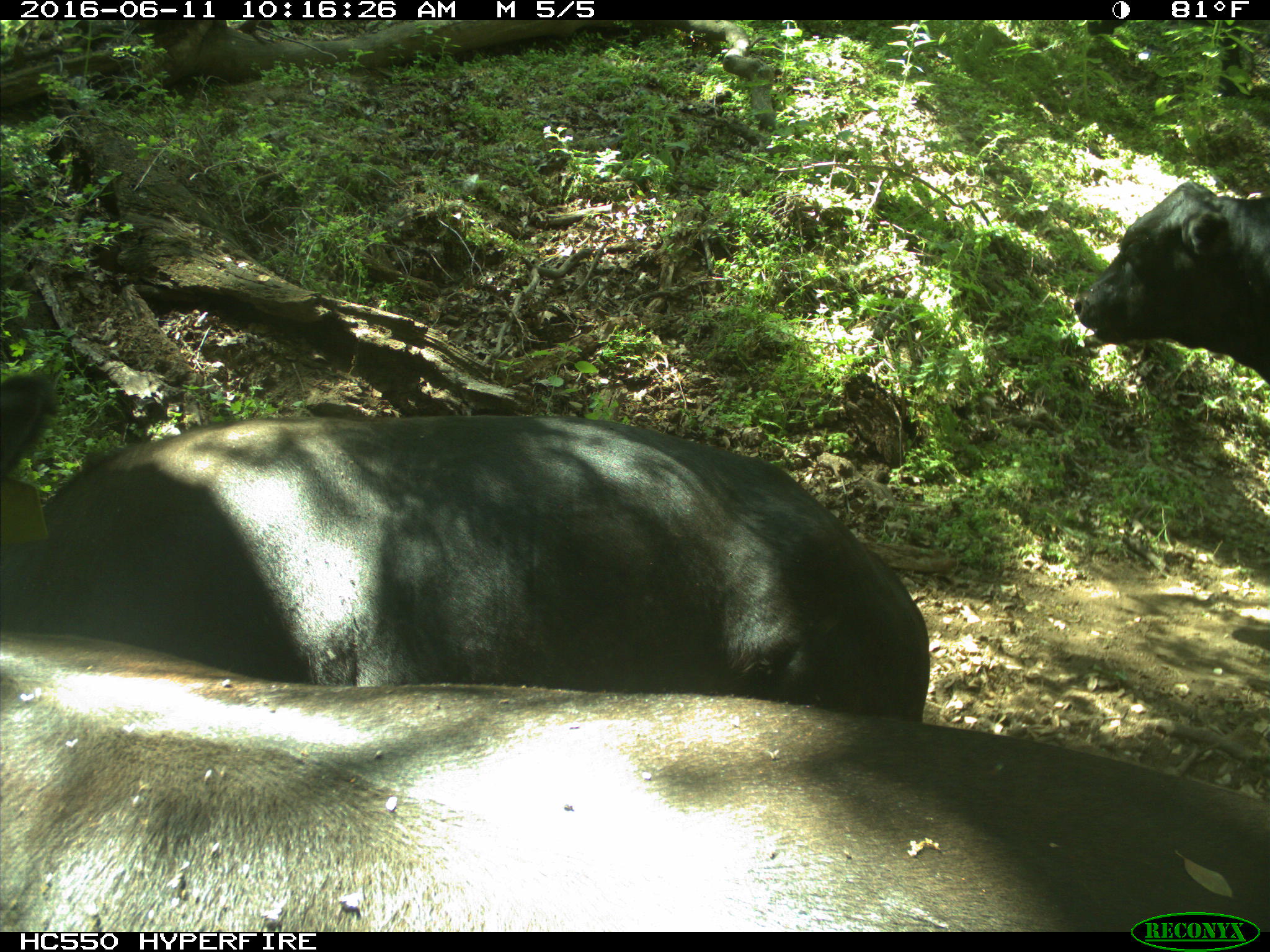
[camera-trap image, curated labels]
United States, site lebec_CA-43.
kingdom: Animalia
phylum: Chordata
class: Mammalia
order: Artiodactyla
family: Bovidae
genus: Bos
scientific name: Bos taurus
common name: domestic cow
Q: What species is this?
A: Bos taurus (domestic cow).